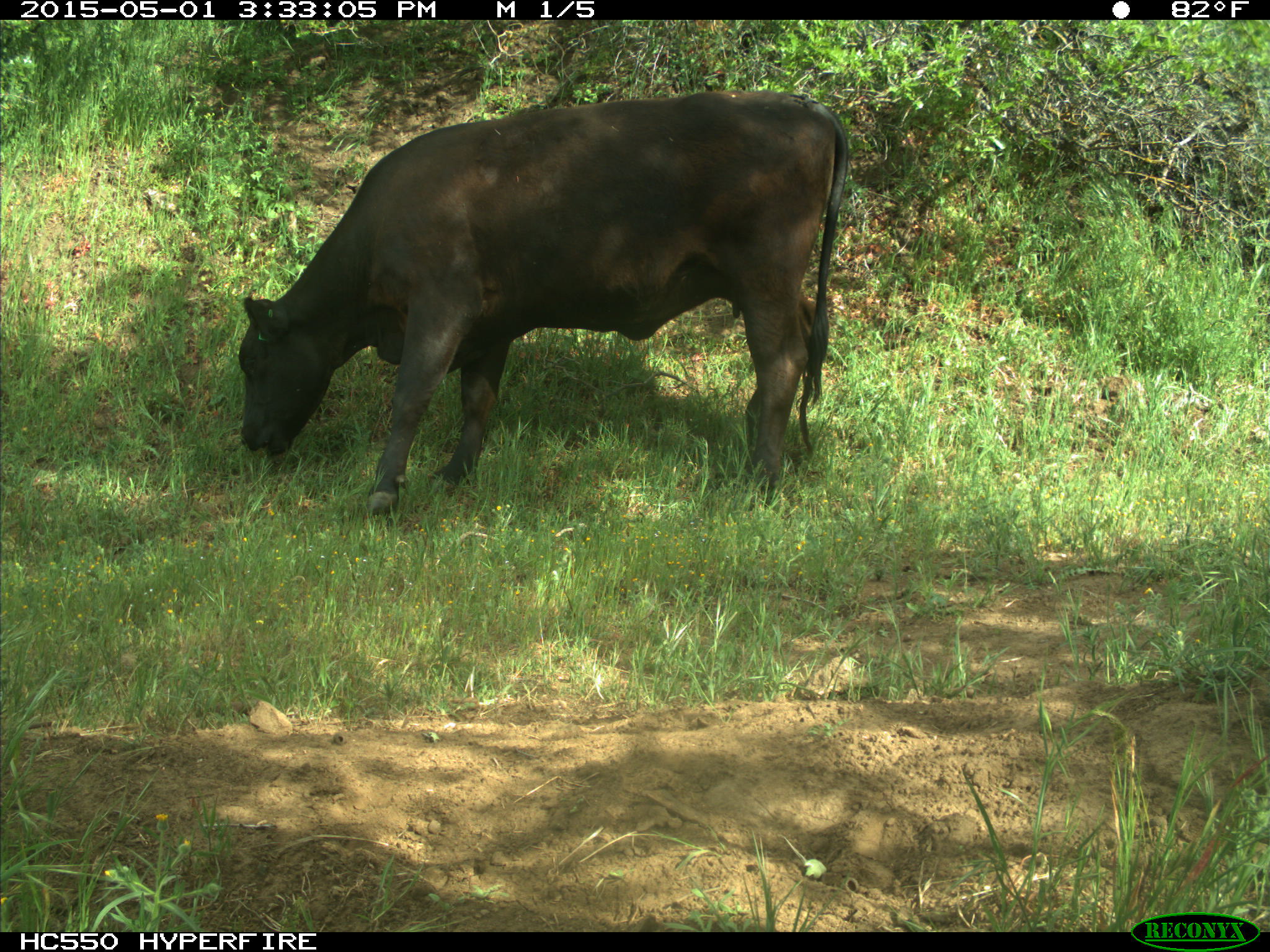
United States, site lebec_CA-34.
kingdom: Animalia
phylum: Chordata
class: Mammalia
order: Artiodactyla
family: Bovidae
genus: Bos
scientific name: Bos taurus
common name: domestic cow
Bos taurus (domestic cow).